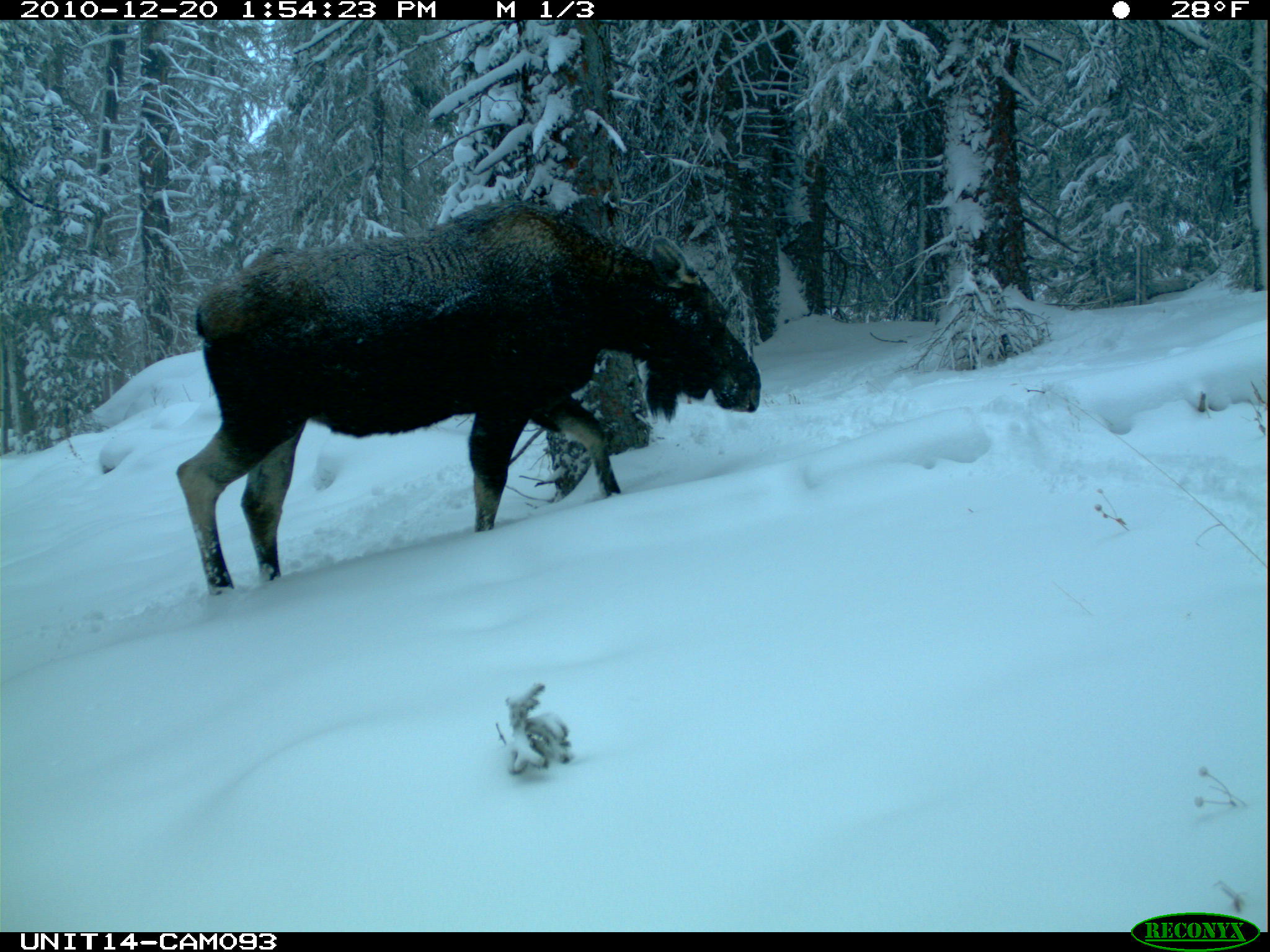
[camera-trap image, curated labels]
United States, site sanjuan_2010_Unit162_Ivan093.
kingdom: Animalia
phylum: Chordata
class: Mammalia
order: Artiodactyla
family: Cervidae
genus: Alces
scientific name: Alces alces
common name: moose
Alces alces (moose).